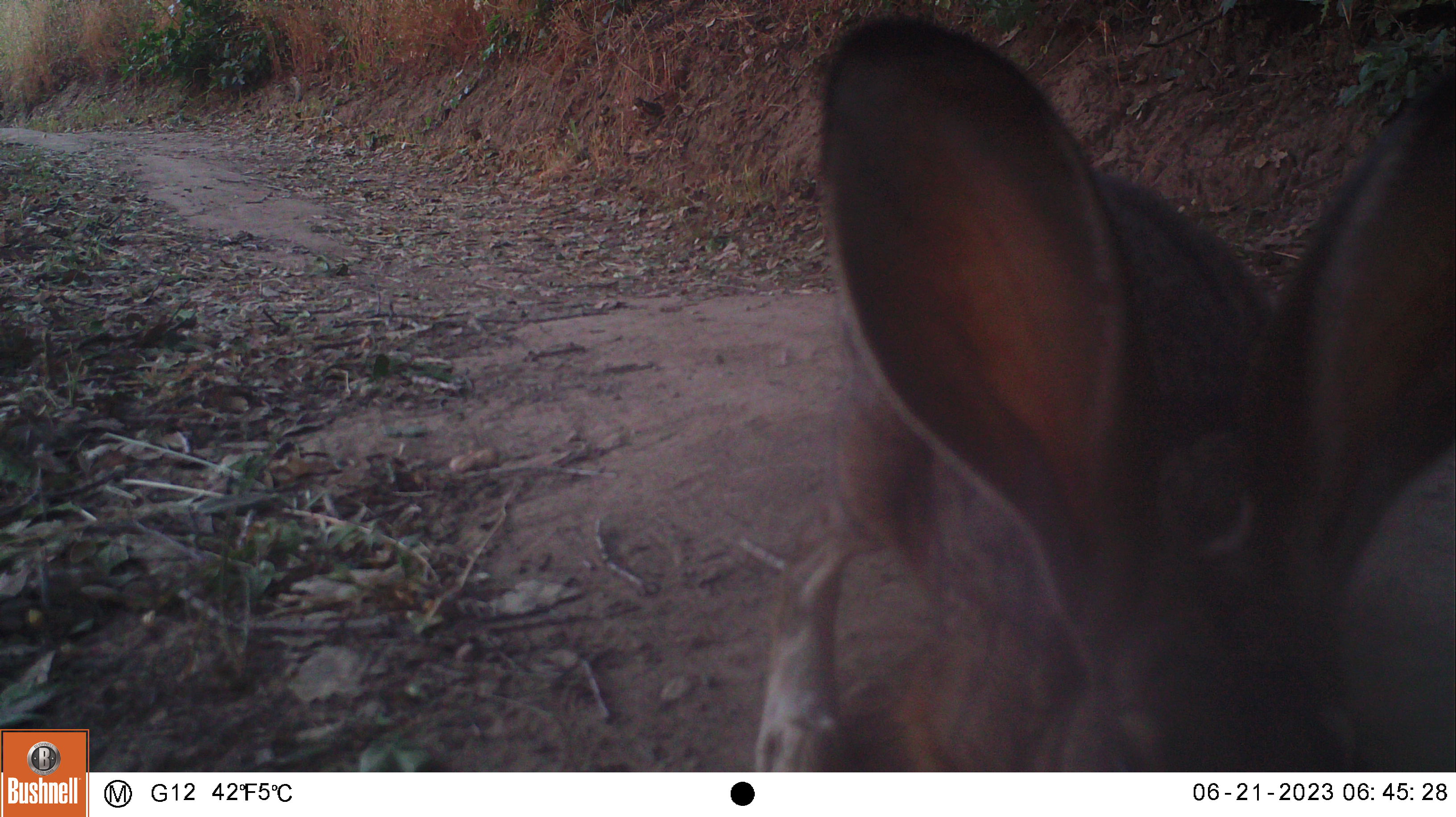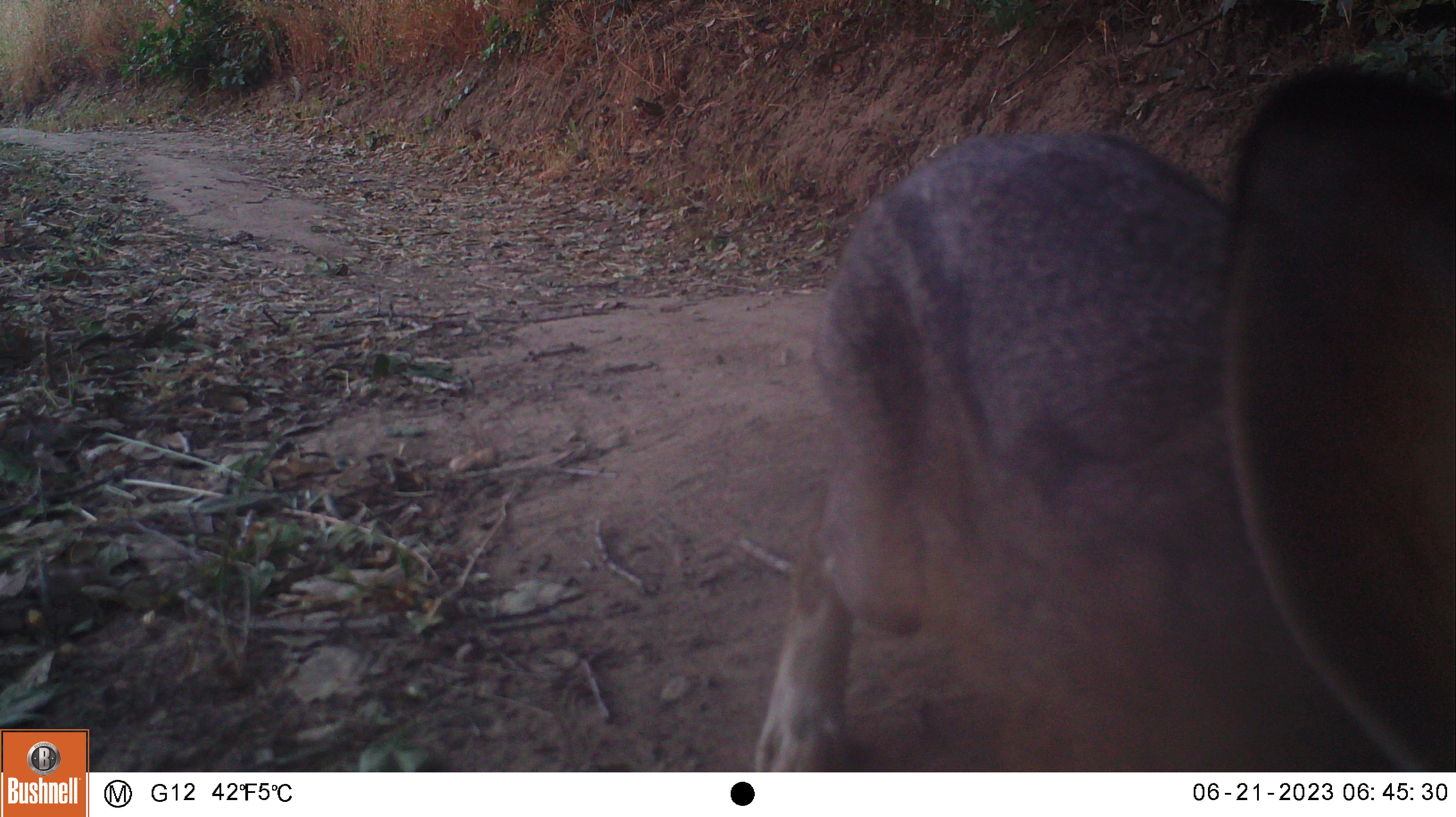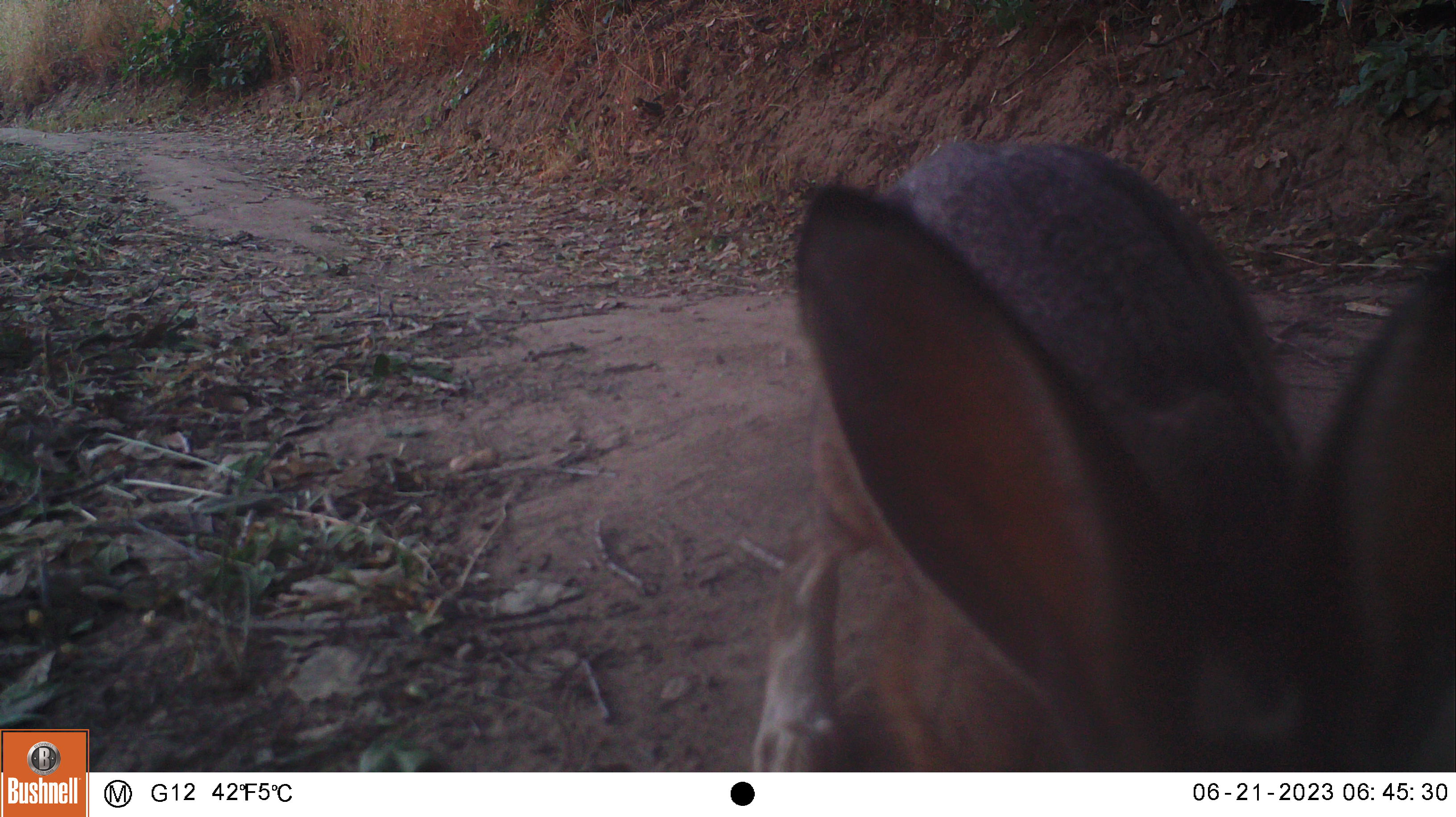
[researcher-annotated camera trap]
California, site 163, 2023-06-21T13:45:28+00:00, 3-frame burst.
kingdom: Animalia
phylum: Chordata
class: Mammalia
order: Lagomorpha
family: Leporidae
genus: Lepus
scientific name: Lepus californicus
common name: black-tailed jackrabbit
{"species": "black-tailed jackrabbit (Lepus californicus)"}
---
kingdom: Animalia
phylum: Chordata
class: Mammalia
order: Lagomorpha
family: Leporidae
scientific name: Leporidae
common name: rabbit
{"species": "rabbit (Leporidae)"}